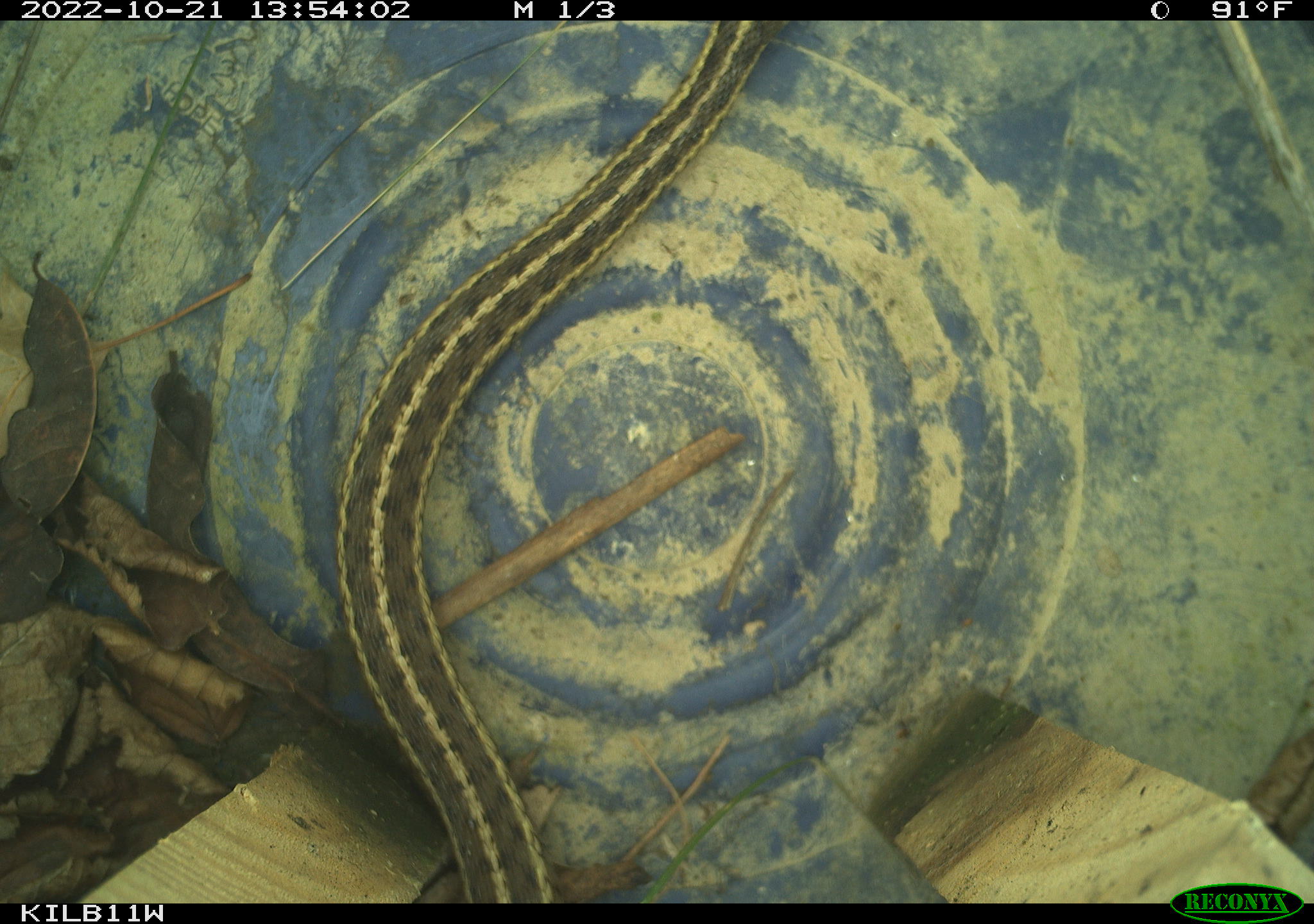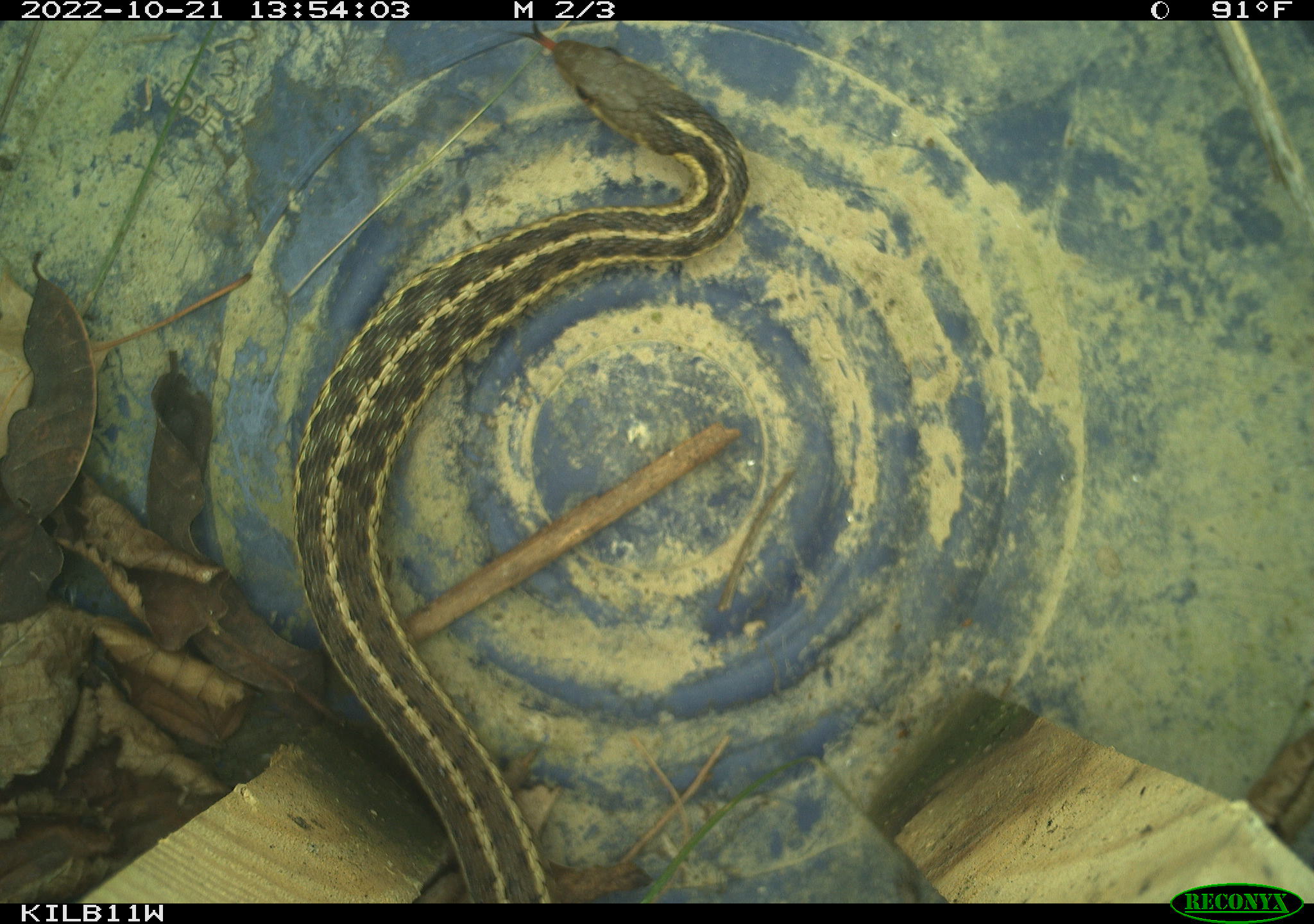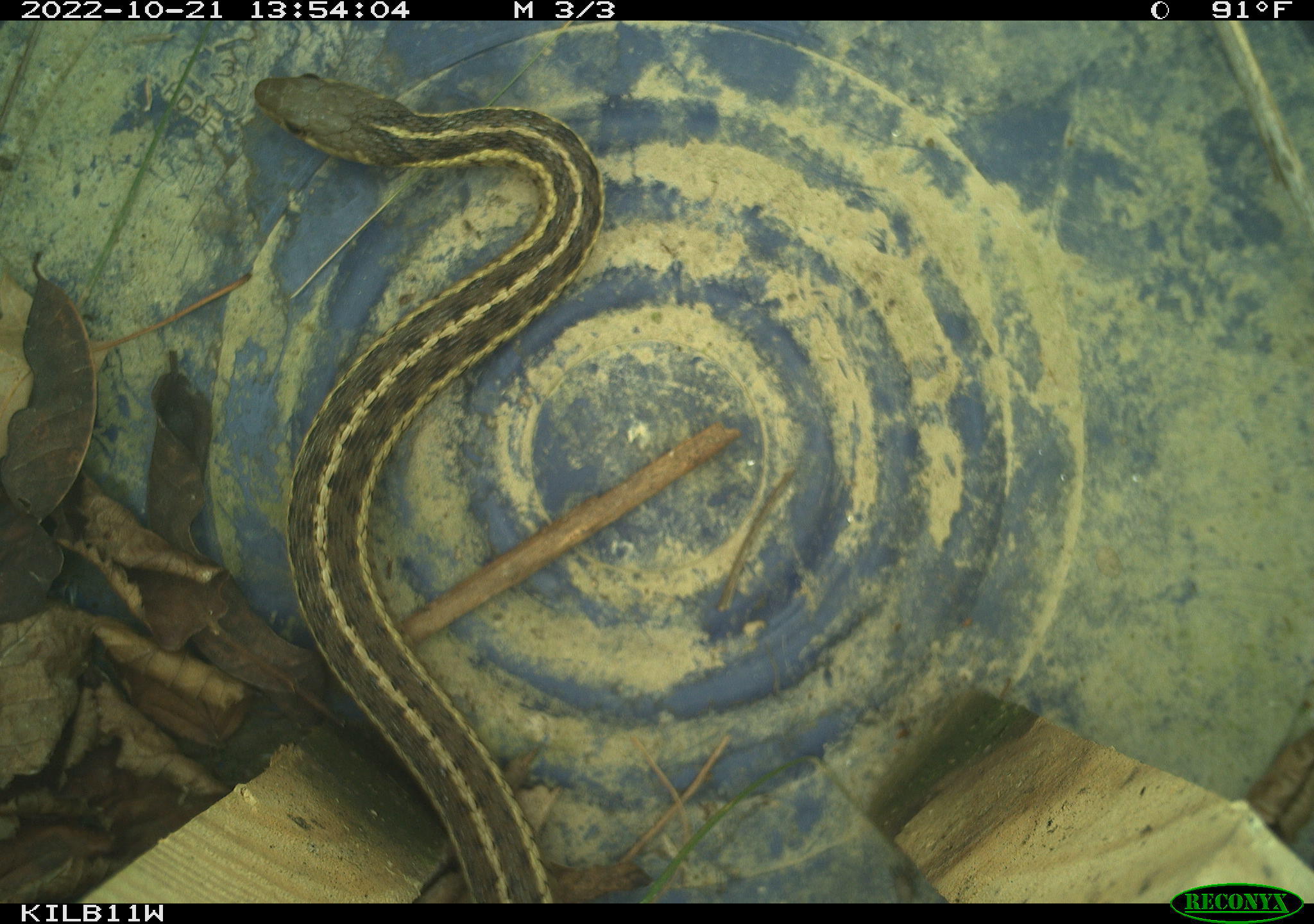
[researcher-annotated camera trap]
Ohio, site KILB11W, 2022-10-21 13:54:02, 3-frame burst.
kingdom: Animalia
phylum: Chordata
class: Reptilia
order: Squamata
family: Colubridae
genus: Thamnophis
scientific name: Thamnophis sirtalis sirtalis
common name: eastern gartersnake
Eastern gartersnake (Thamnophis sirtalis sirtalis).